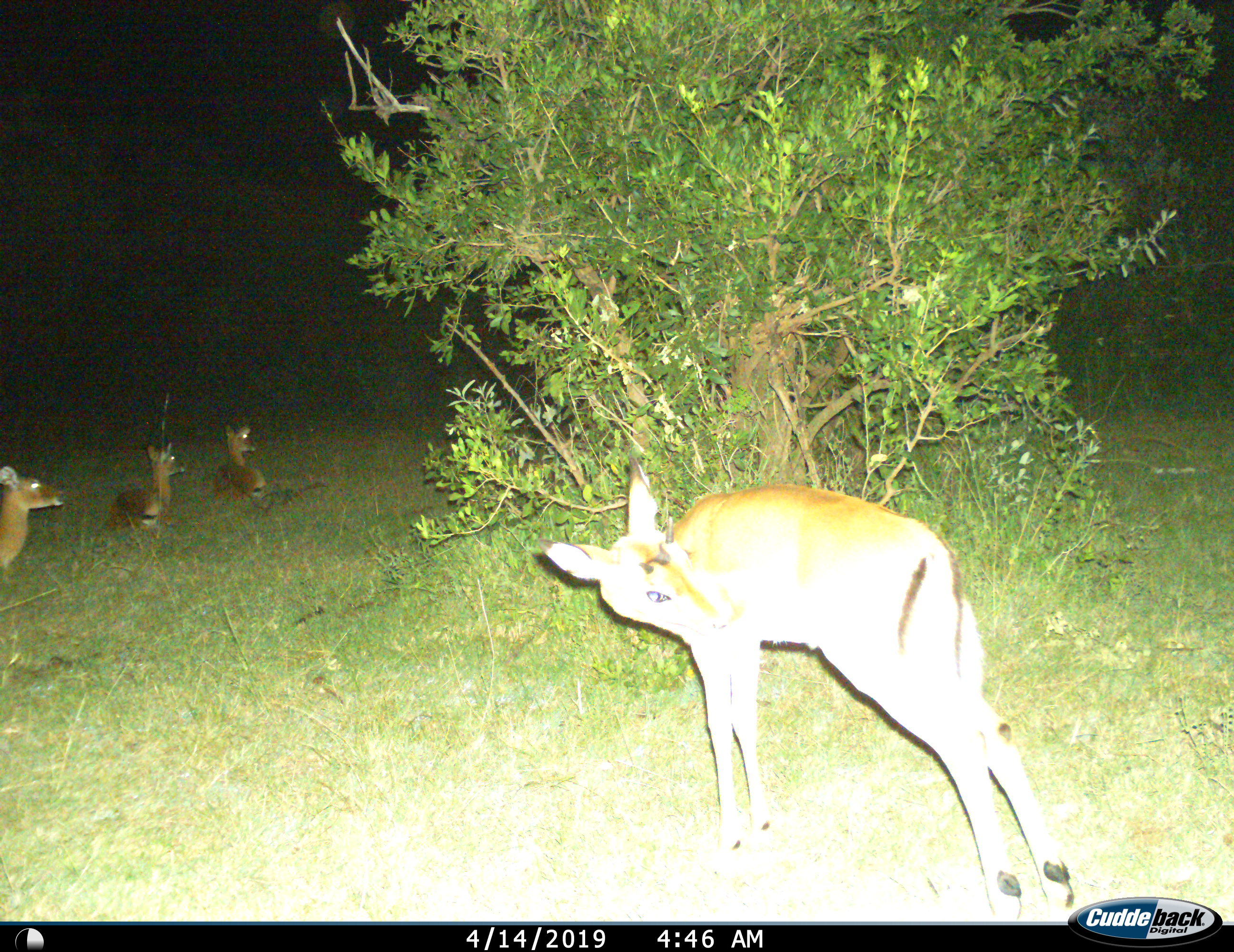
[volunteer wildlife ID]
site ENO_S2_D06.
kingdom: Animalia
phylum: Chordata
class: Mammalia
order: Artiodactyla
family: Bovidae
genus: Aepyceros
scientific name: Aepyceros melampus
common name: impala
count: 4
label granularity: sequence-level